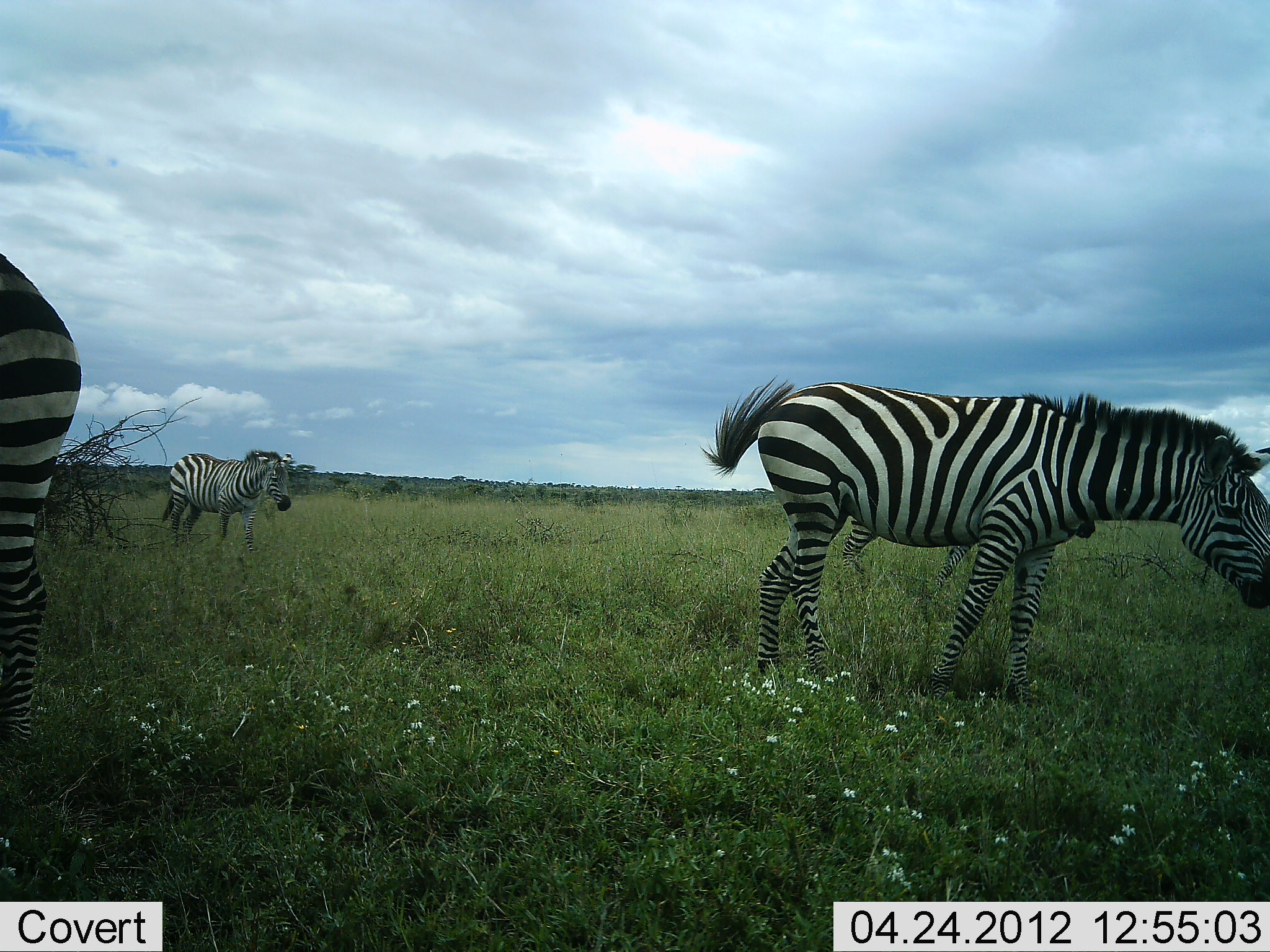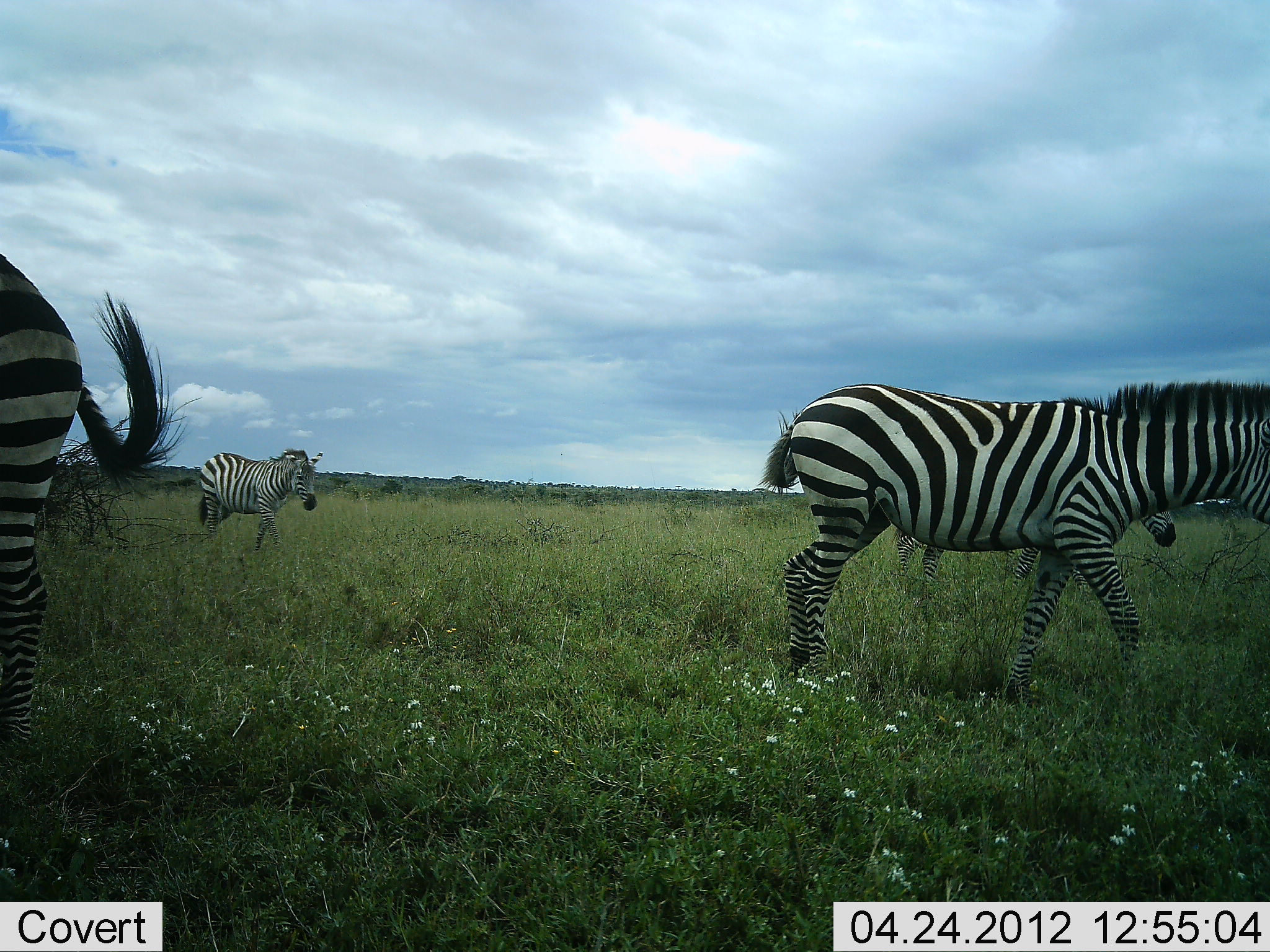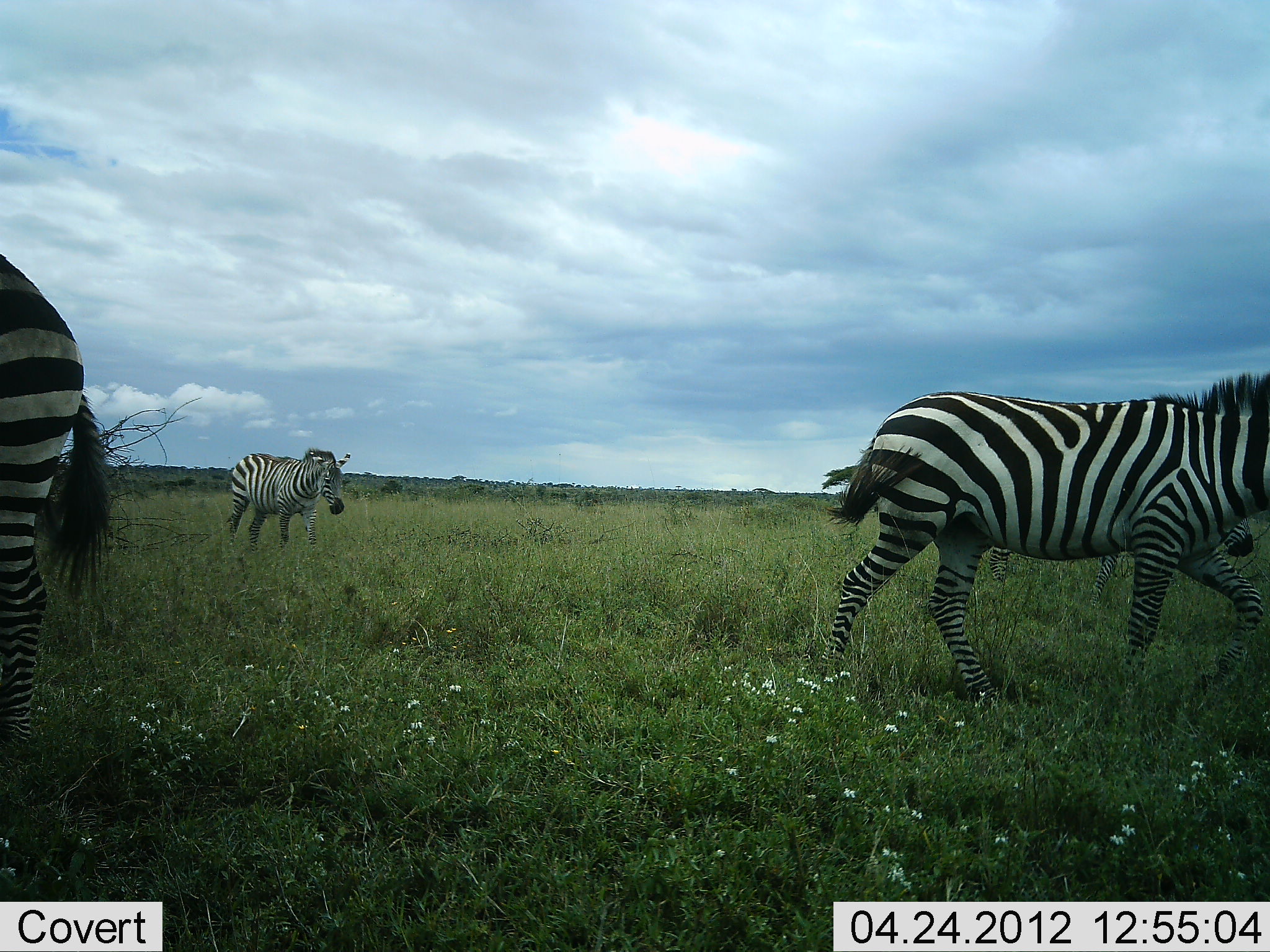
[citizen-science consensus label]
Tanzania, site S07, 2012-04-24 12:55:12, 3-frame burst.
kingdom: Animalia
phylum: Chordata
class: Mammalia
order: Perissodactyla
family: Equidae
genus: Equus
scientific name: Equus quagga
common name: plains zebra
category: zebra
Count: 4.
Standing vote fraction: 55%.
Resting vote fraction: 0%.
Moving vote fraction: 100%.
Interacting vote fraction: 5%.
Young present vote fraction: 5%.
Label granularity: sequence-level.